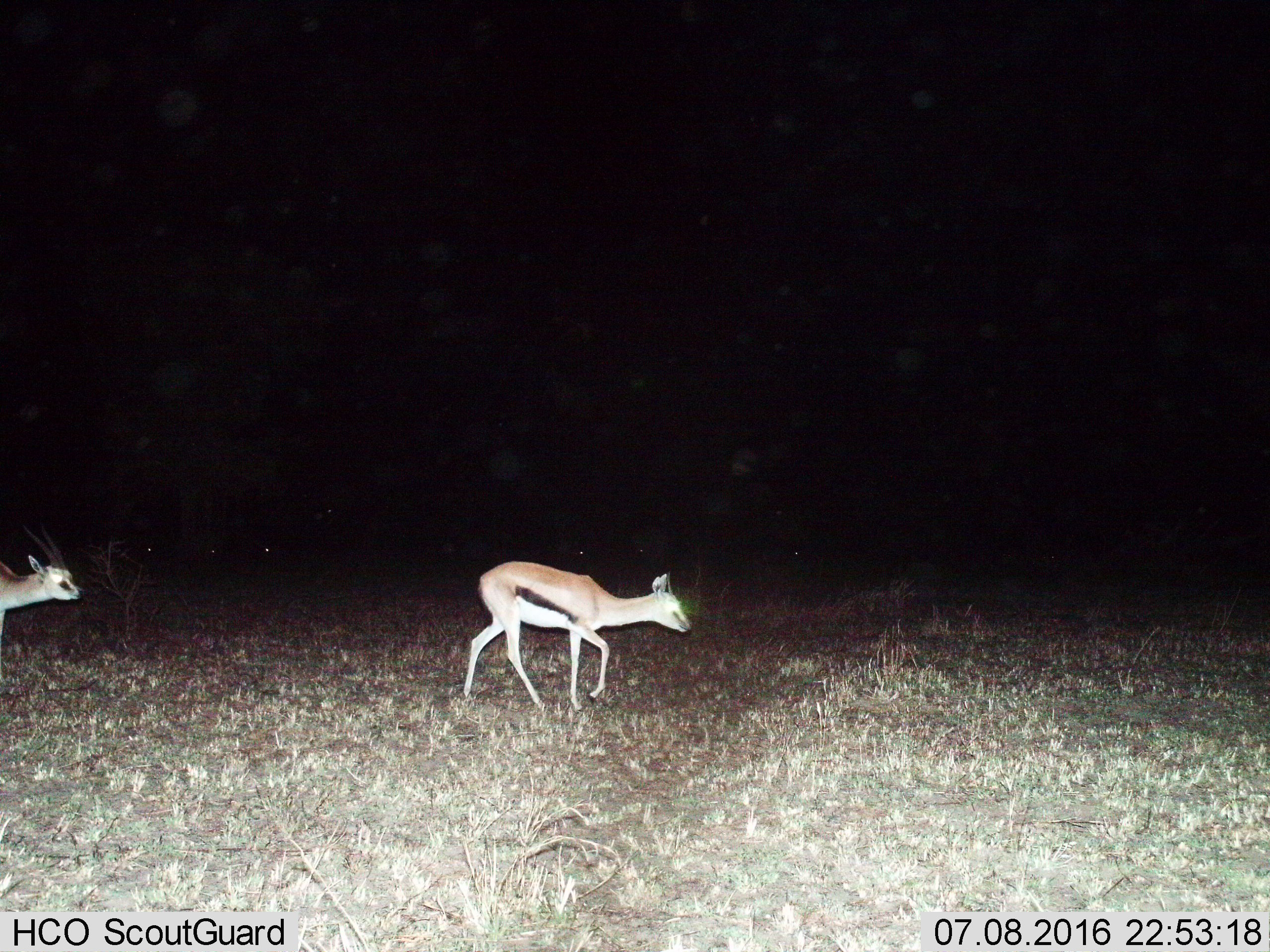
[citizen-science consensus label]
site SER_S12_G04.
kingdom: Animalia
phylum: Chordata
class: Mammalia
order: Artiodactyla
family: Bovidae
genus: Eudorcas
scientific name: Eudorcas thomsonii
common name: thomson's gazelle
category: gazellethomsons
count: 2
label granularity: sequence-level